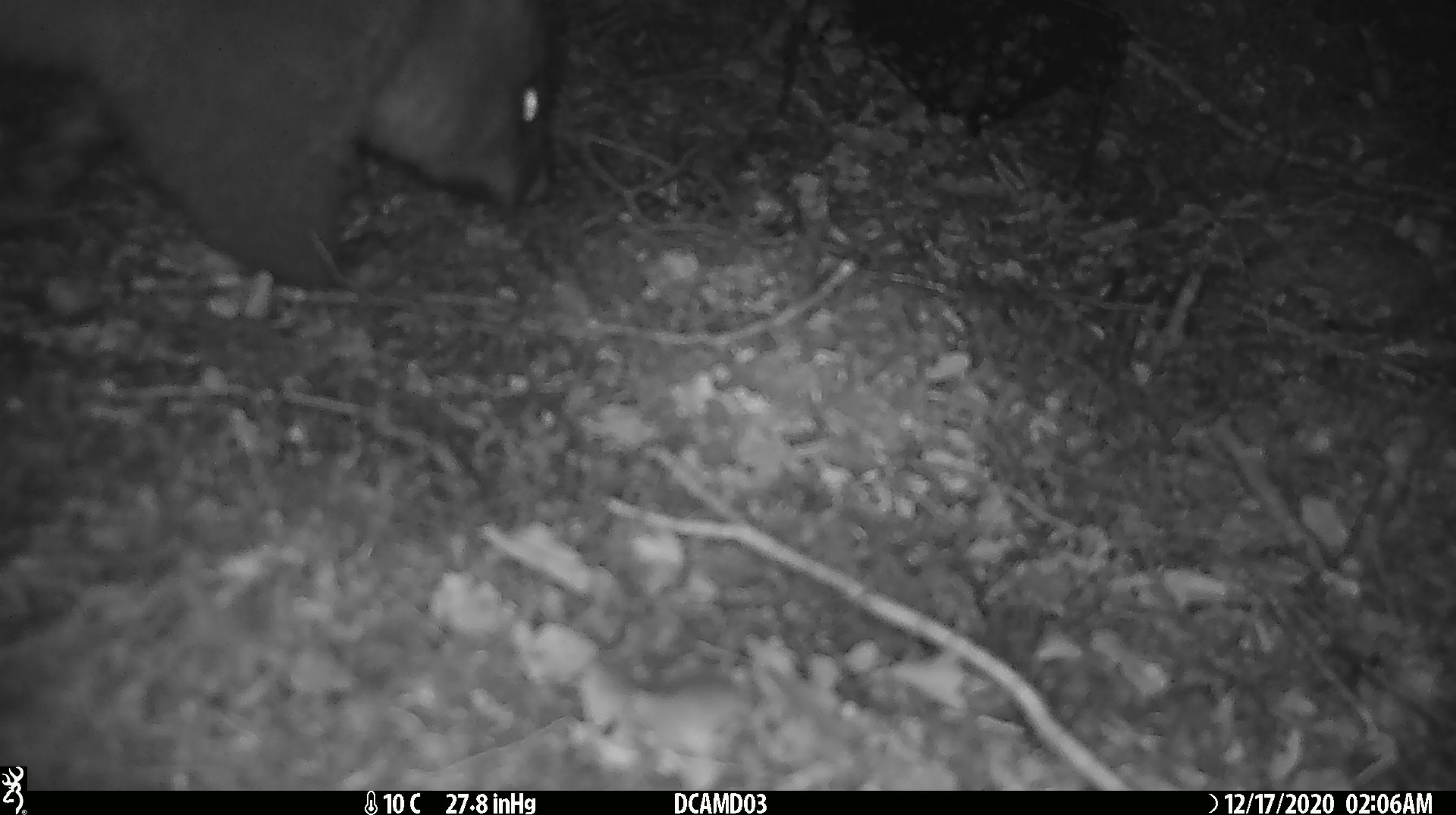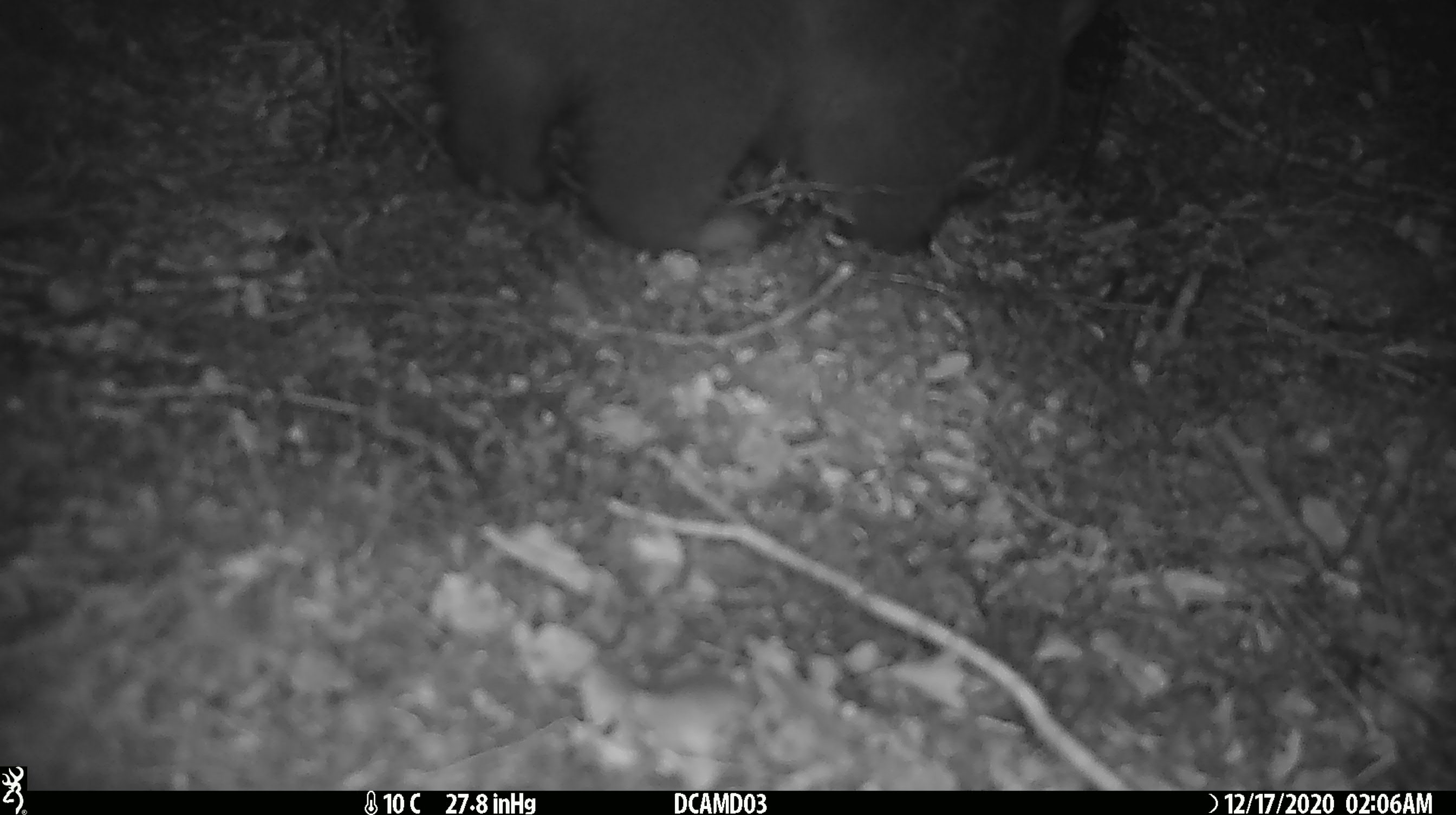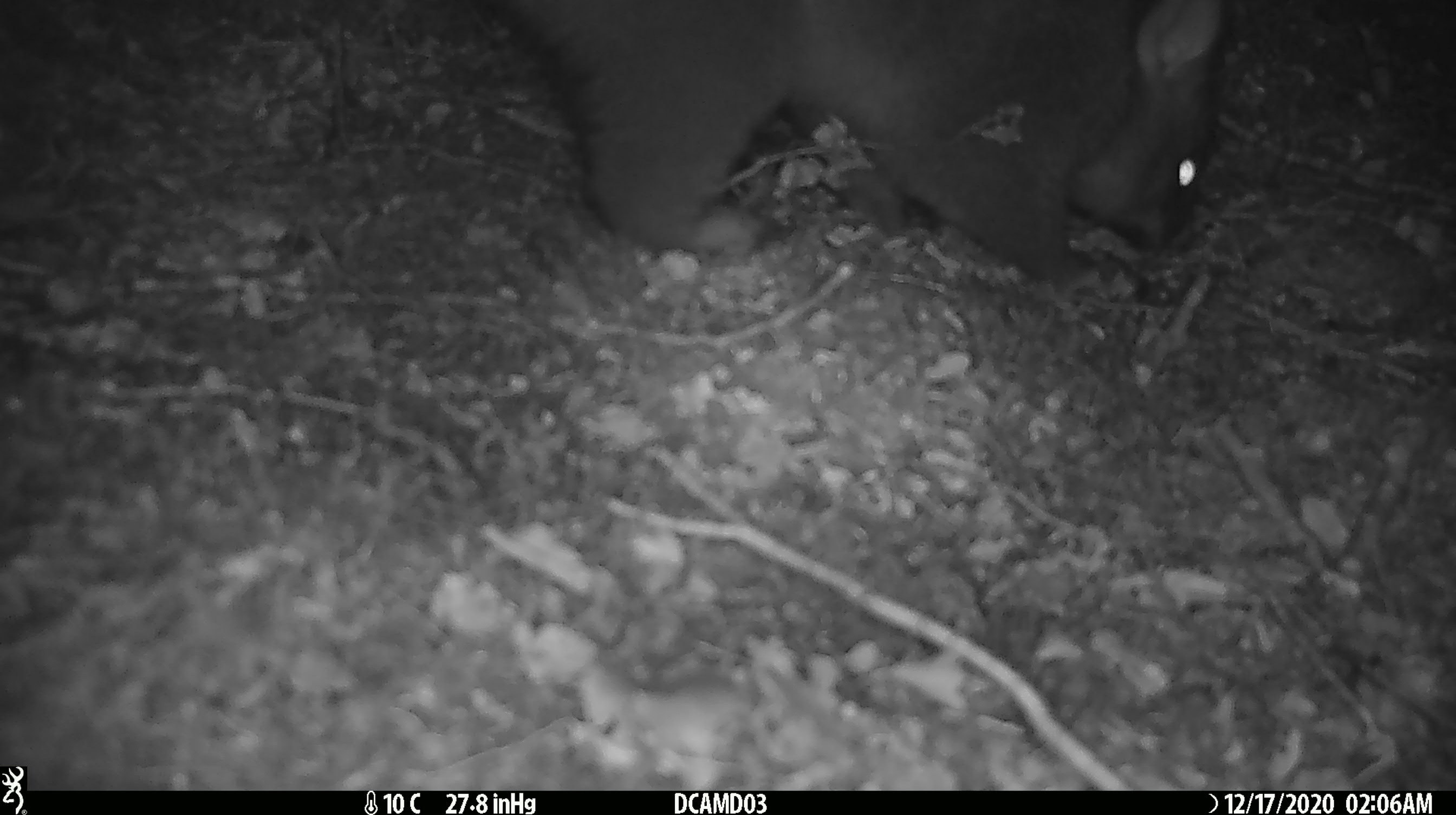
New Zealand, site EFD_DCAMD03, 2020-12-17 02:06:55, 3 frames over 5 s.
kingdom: Animalia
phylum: Chordata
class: Mammalia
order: Diprotodontia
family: Phalangeridae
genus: Trichosurus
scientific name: Trichosurus vulpecula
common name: common brushtail possum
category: possum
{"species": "possum (common brushtail possum) (Trichosurus vulpecula)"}